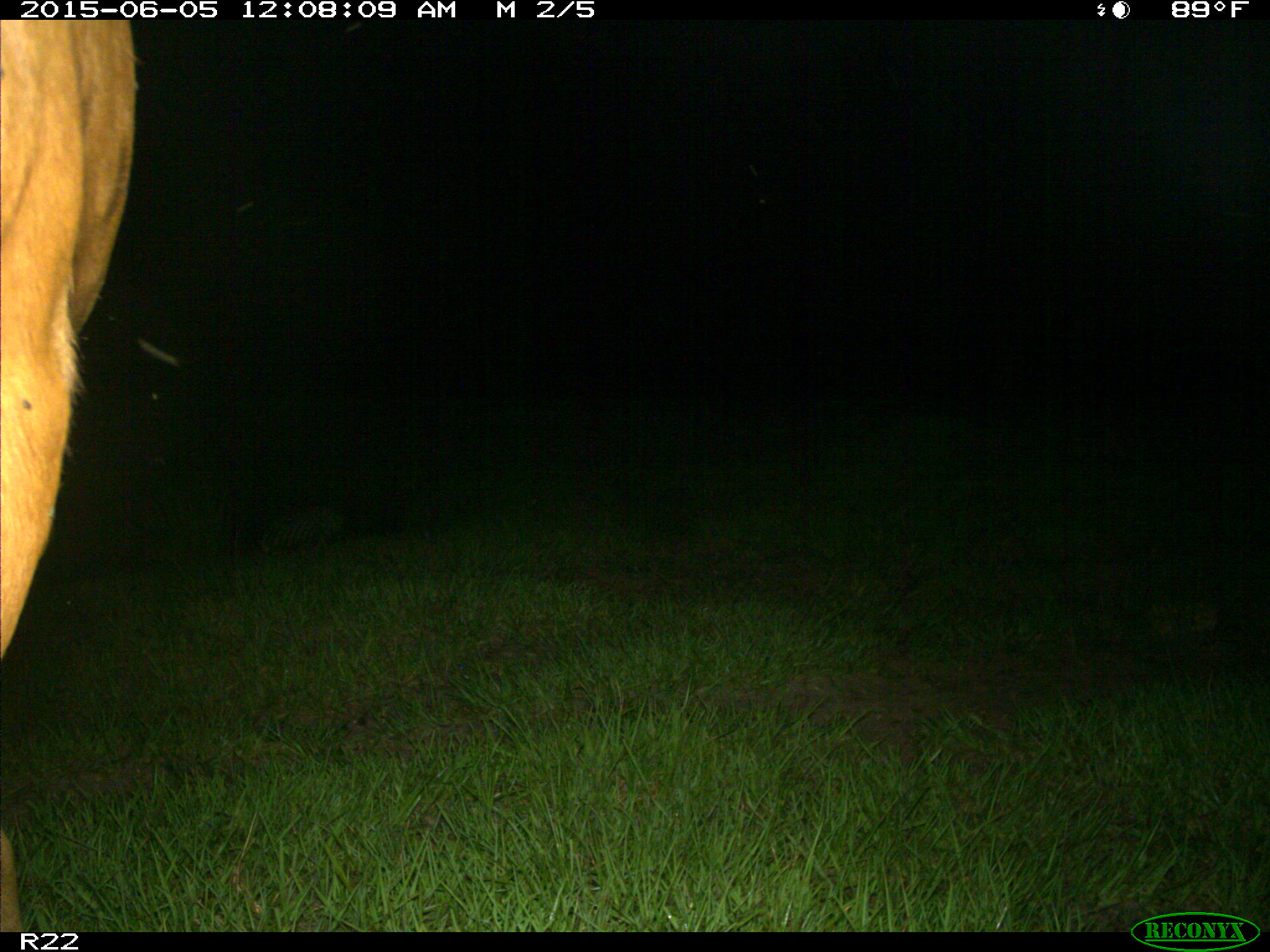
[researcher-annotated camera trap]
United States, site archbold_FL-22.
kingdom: Animalia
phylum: Chordata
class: Mammalia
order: Artiodactyla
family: Bovidae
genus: Bos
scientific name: Bos taurus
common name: domestic cow